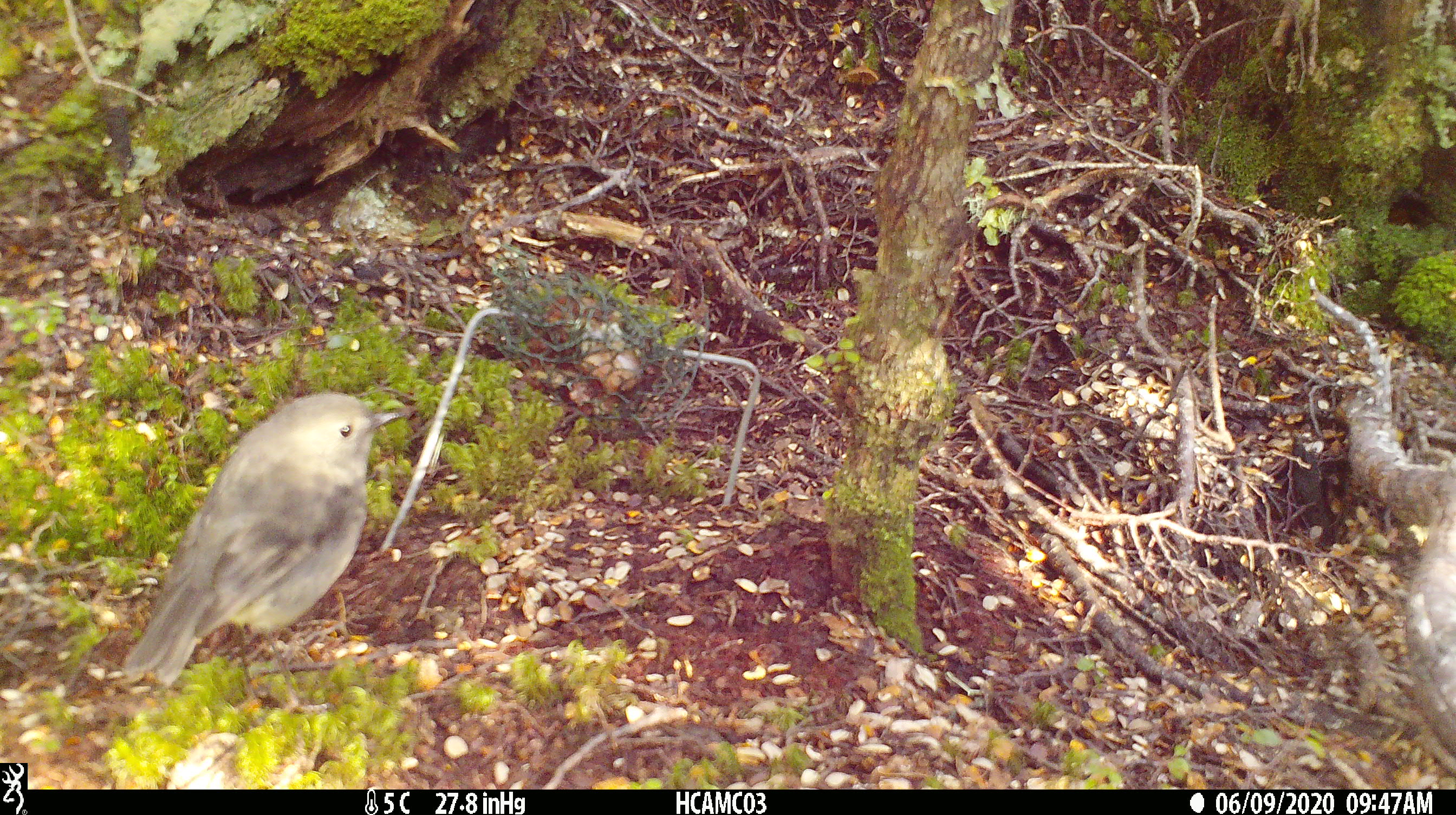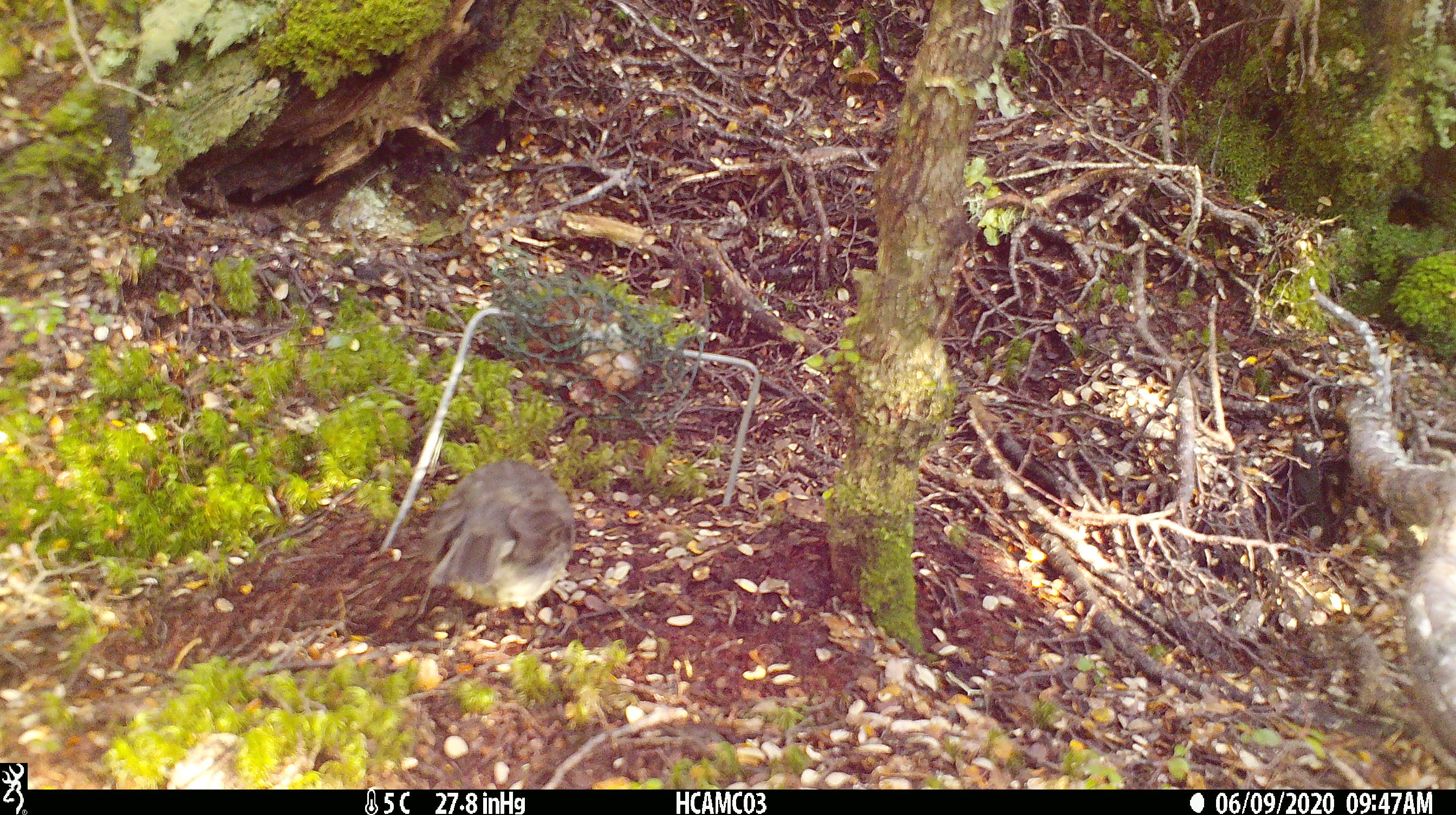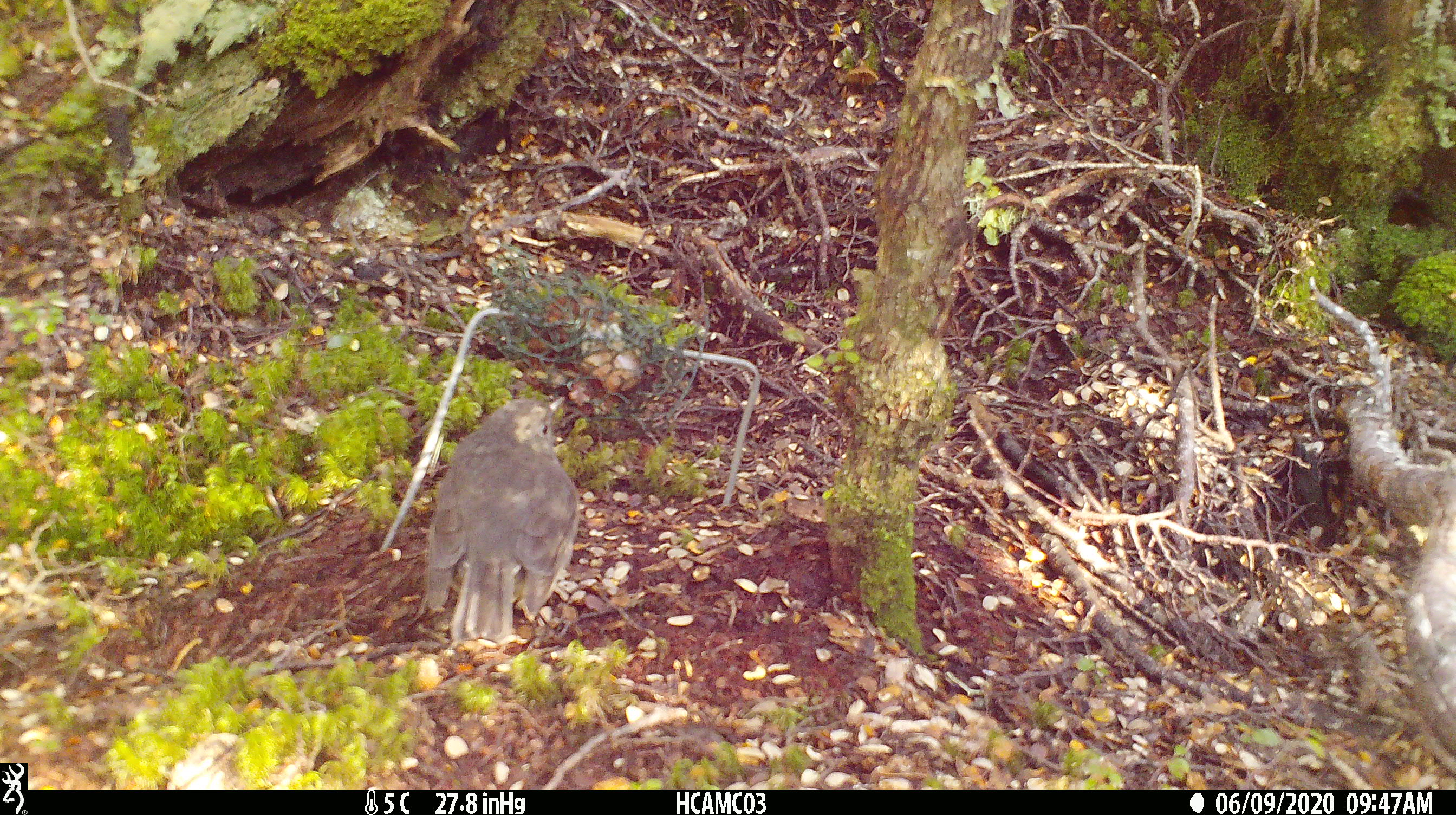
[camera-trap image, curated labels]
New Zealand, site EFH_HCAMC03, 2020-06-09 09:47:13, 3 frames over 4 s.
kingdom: Animalia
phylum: Chordata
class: Aves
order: Passeriformes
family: Petroicidae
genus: Petroica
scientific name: Petroica australis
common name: new zealand robin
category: robin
Robin (new zealand robin) (Petroica australis).